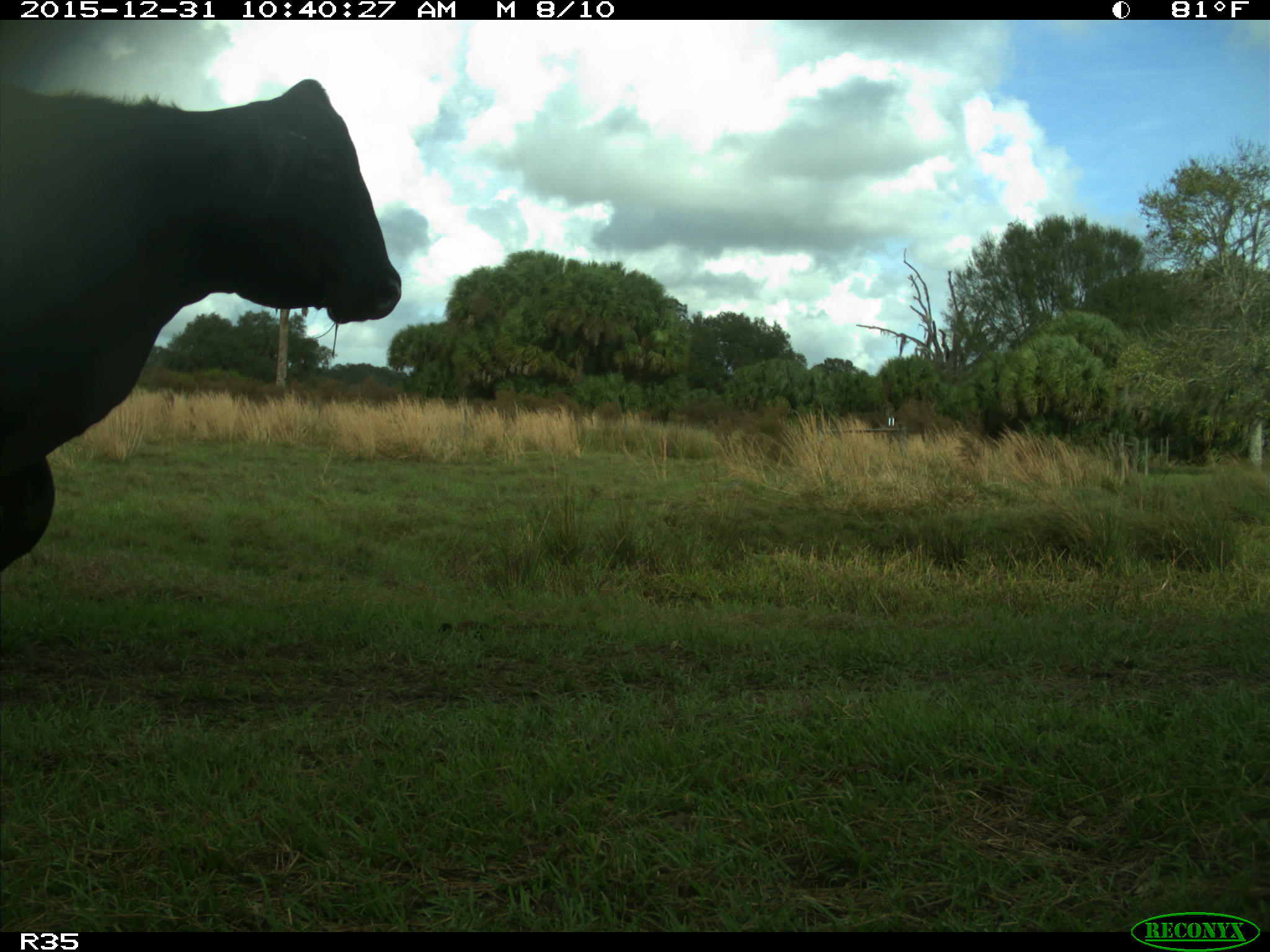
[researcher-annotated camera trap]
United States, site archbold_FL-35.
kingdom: Animalia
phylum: Chordata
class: Mammalia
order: Artiodactyla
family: Bovidae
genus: Bos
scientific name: Bos taurus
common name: domestic cow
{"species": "Bos taurus (domestic cow)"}